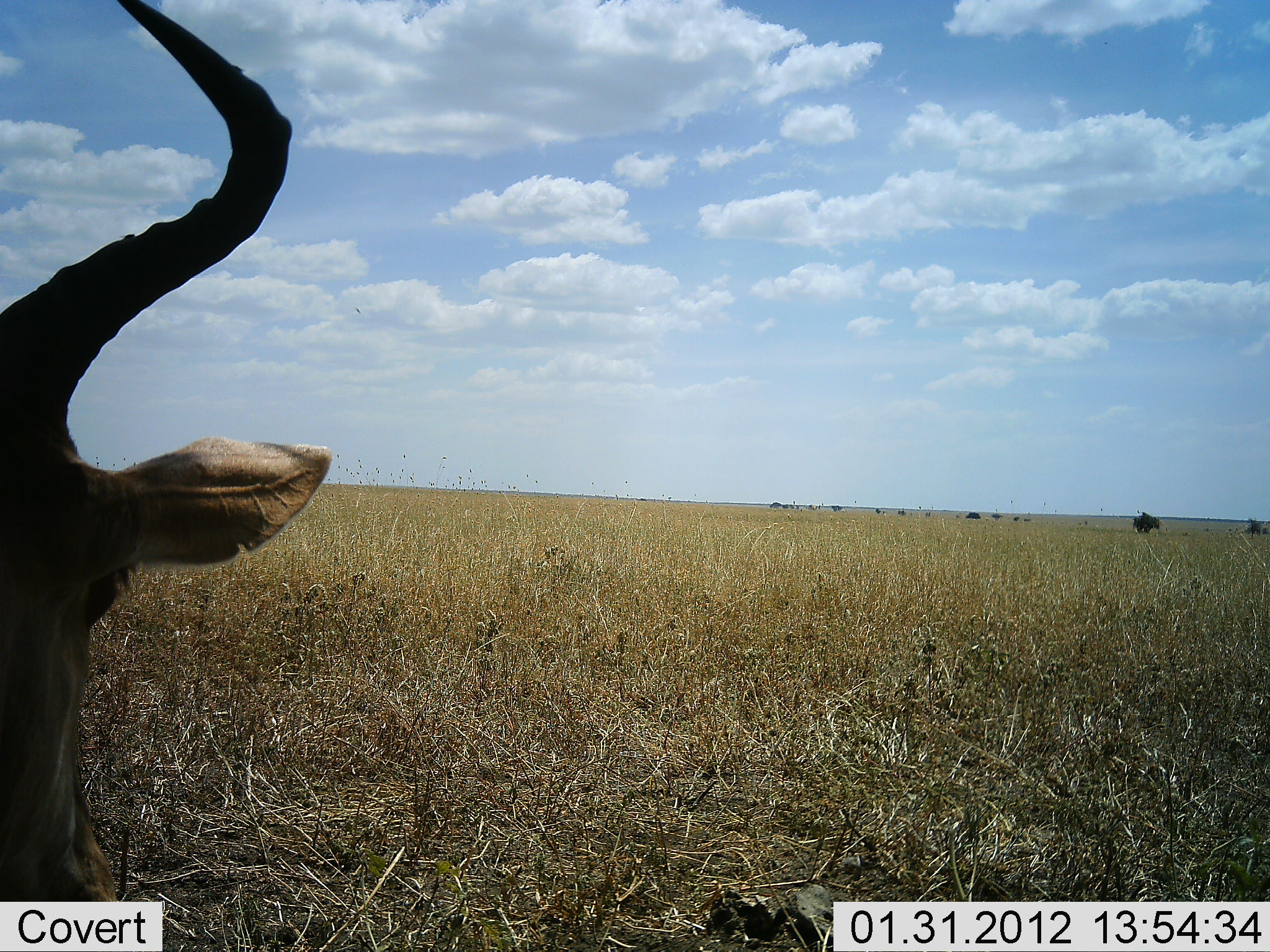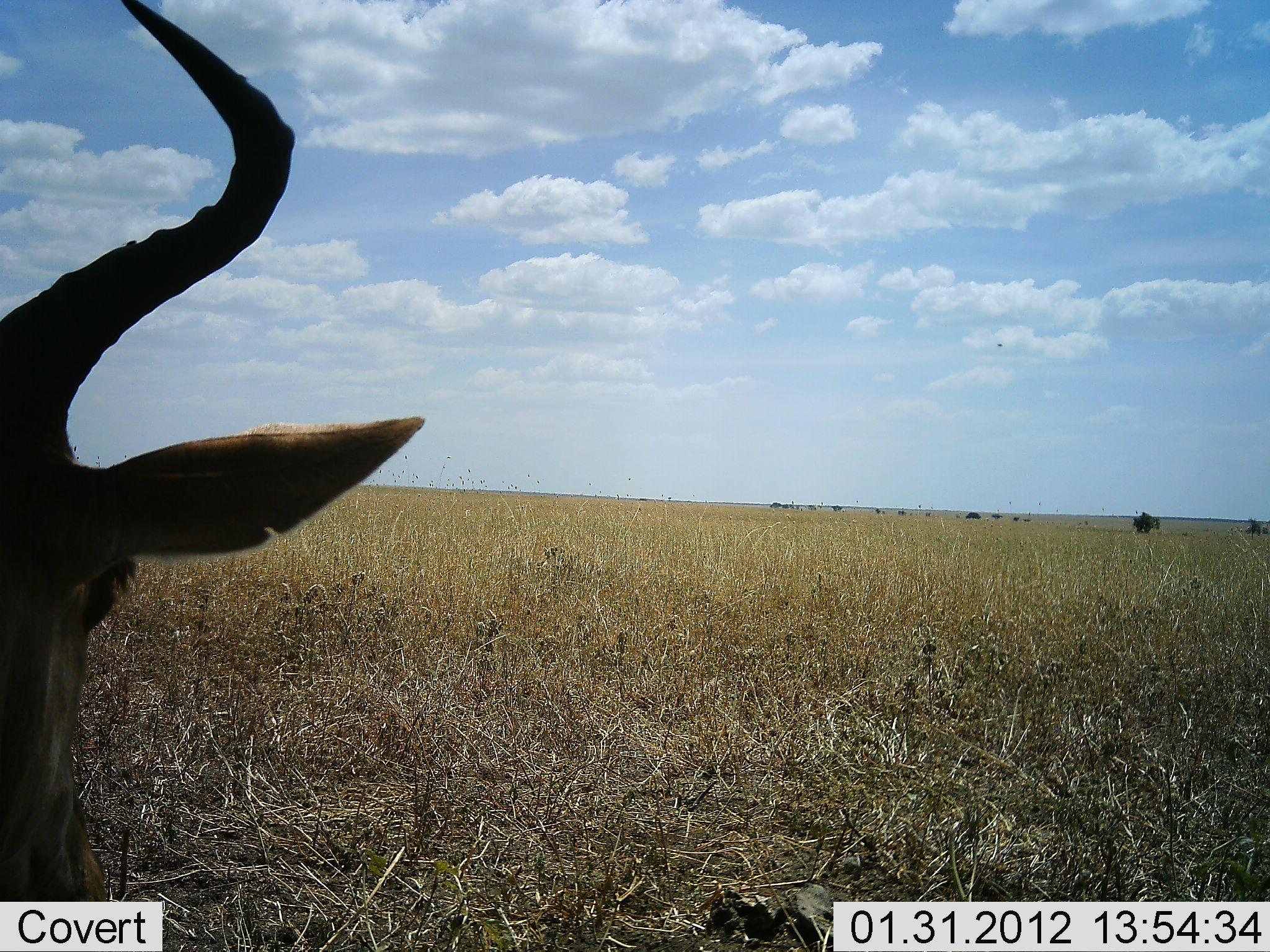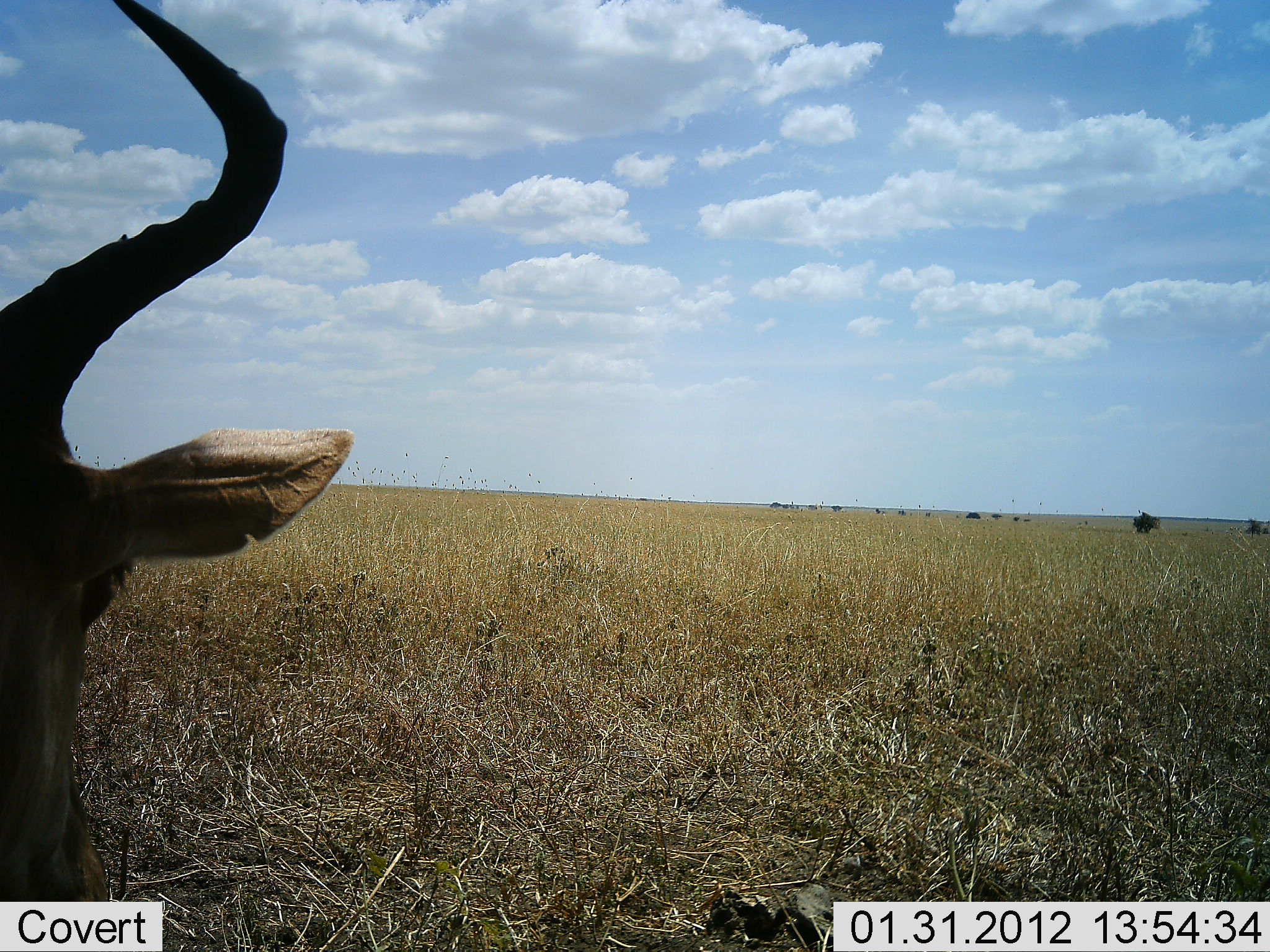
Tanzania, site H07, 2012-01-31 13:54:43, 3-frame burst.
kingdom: Animalia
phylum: Chordata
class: Mammalia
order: Artiodactyla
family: Bovidae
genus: Alcelaphus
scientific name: Alcelaphus buselaphus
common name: hartebeest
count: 1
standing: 50%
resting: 42%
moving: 0%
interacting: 8%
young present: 0%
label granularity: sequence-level